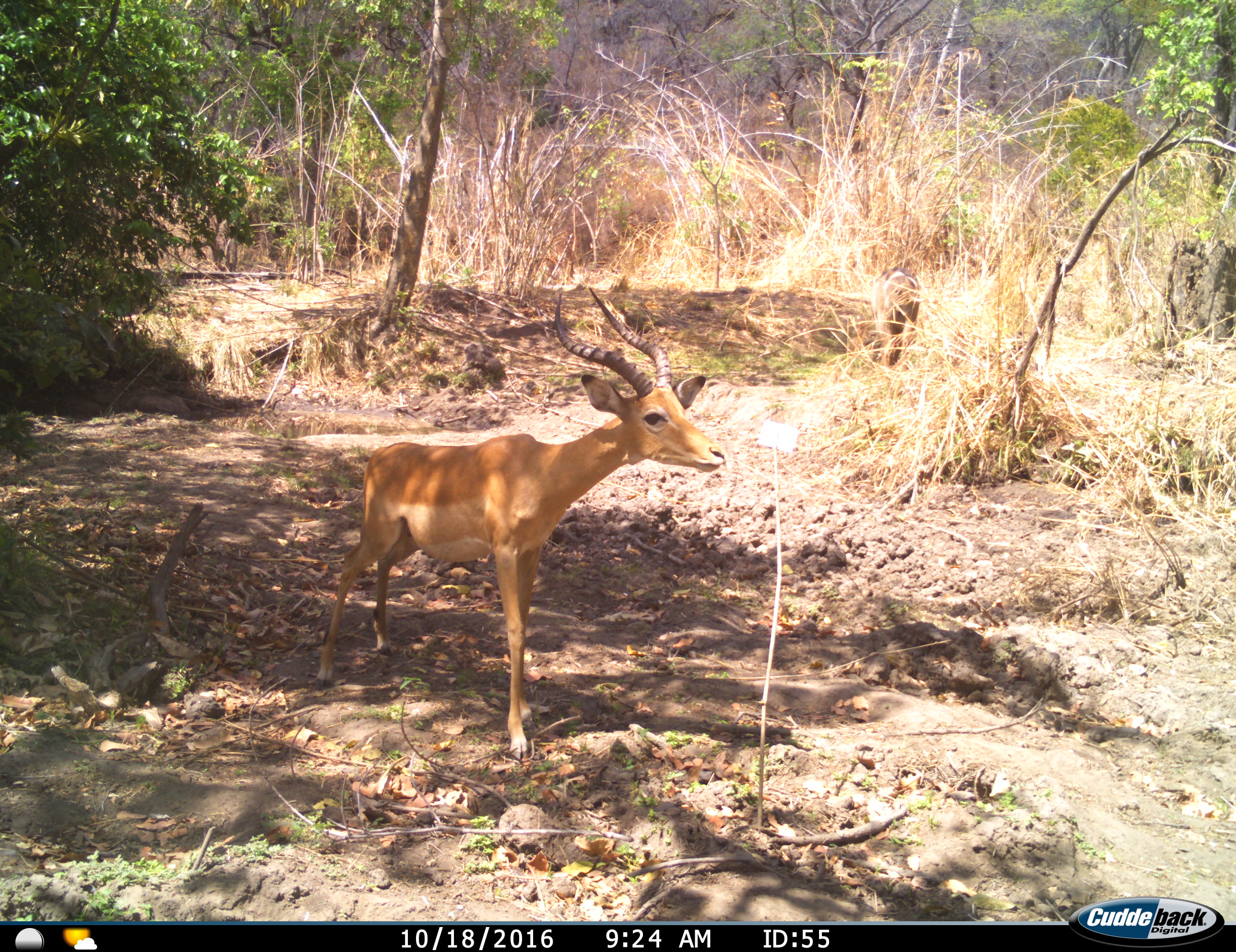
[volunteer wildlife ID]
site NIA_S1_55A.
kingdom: Animalia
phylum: Chordata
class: Mammalia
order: Artiodactyla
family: Bovidae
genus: Aepyceros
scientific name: Aepyceros melampus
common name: impala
Impala (Aepyceros melampus), count 1. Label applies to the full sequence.